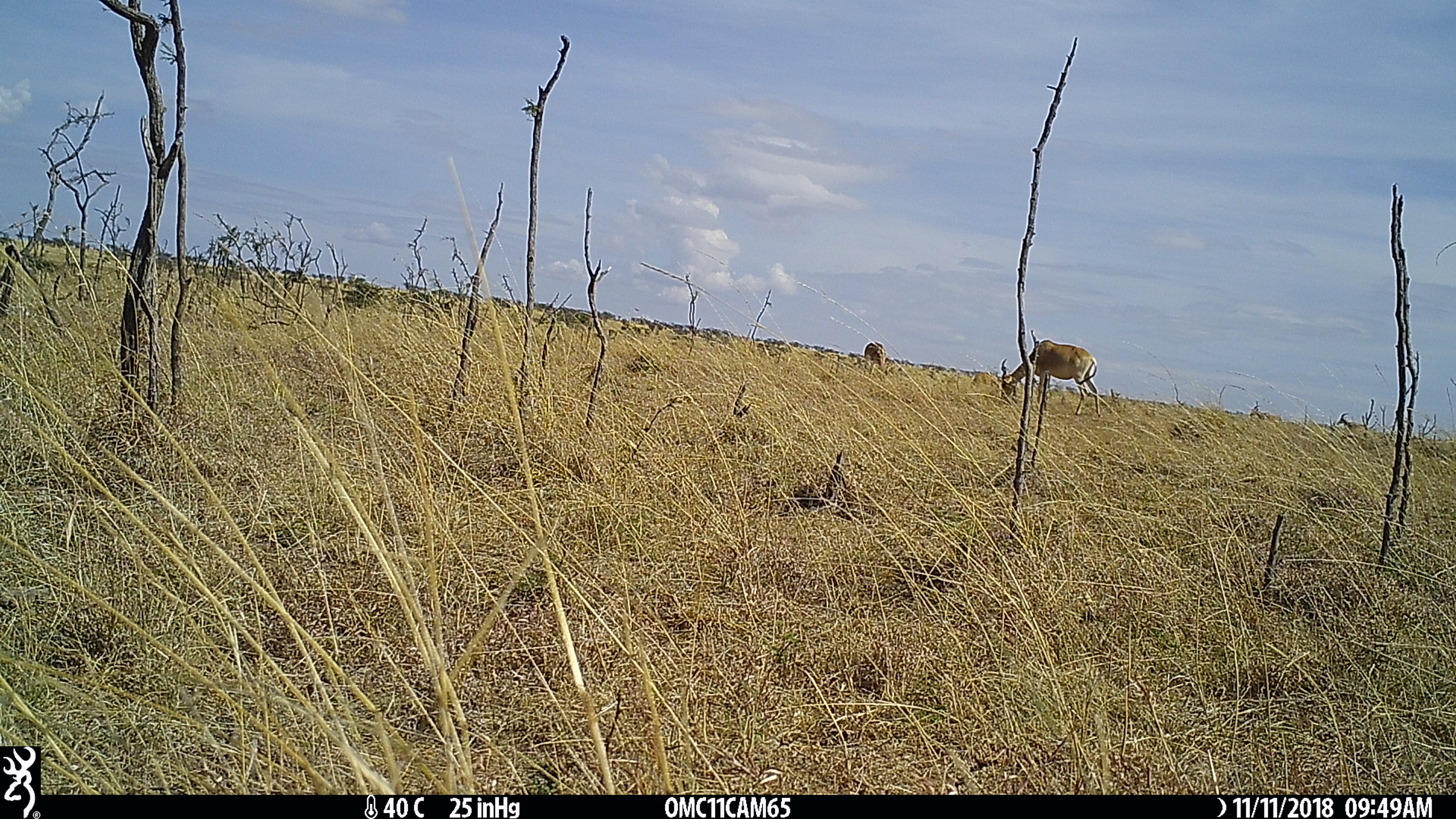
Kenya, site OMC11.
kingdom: Animalia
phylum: Chordata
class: Mammalia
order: Artiodactyla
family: Bovidae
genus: Alcelaphus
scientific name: Alcelaphus buselaphus cokii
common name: coke's hartebeest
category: hartebeest cokes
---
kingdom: Animalia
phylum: Chordata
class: Mammalia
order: Artiodactyla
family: Bovidae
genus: Damaliscus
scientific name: Damaliscus lunatus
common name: topi